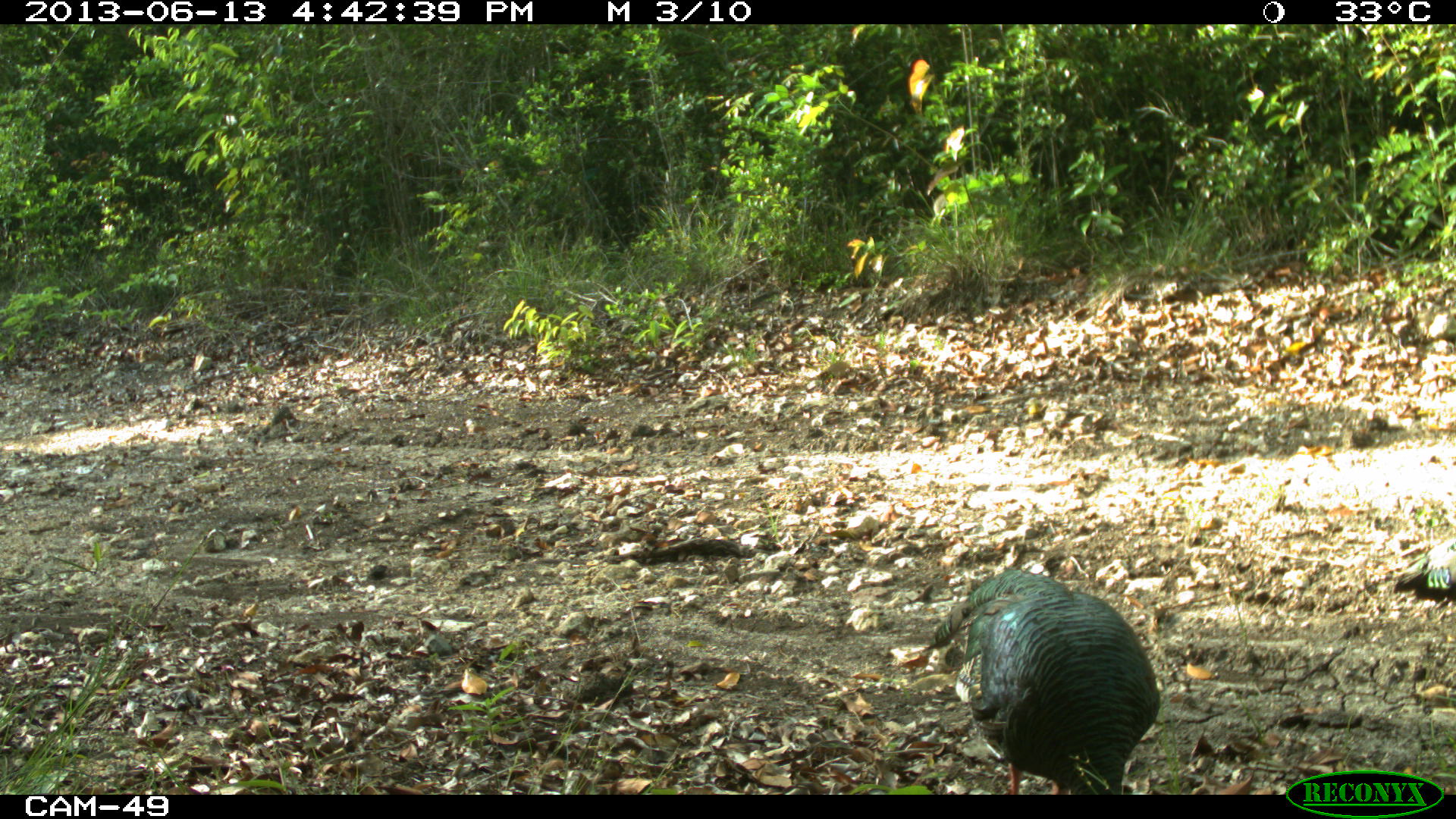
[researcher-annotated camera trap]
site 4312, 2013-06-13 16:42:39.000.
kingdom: Animalia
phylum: Chordata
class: Aves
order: Galliformes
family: Phasianidae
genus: Meleagris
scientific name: Meleagris ocellata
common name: ocellated turkey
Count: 2.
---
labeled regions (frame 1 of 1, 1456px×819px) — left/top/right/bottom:
meleagris ocellata: 918/568/1161/795